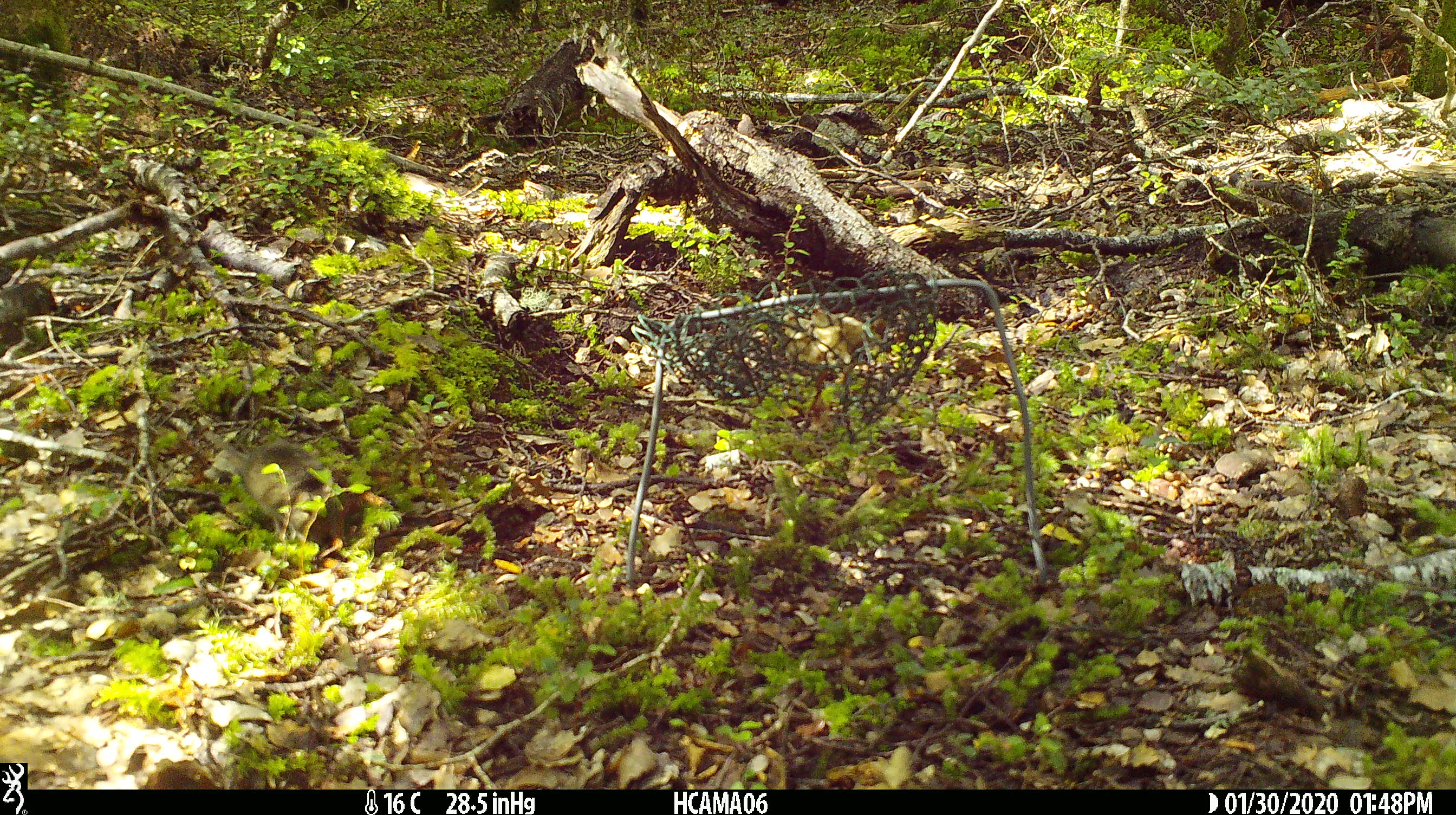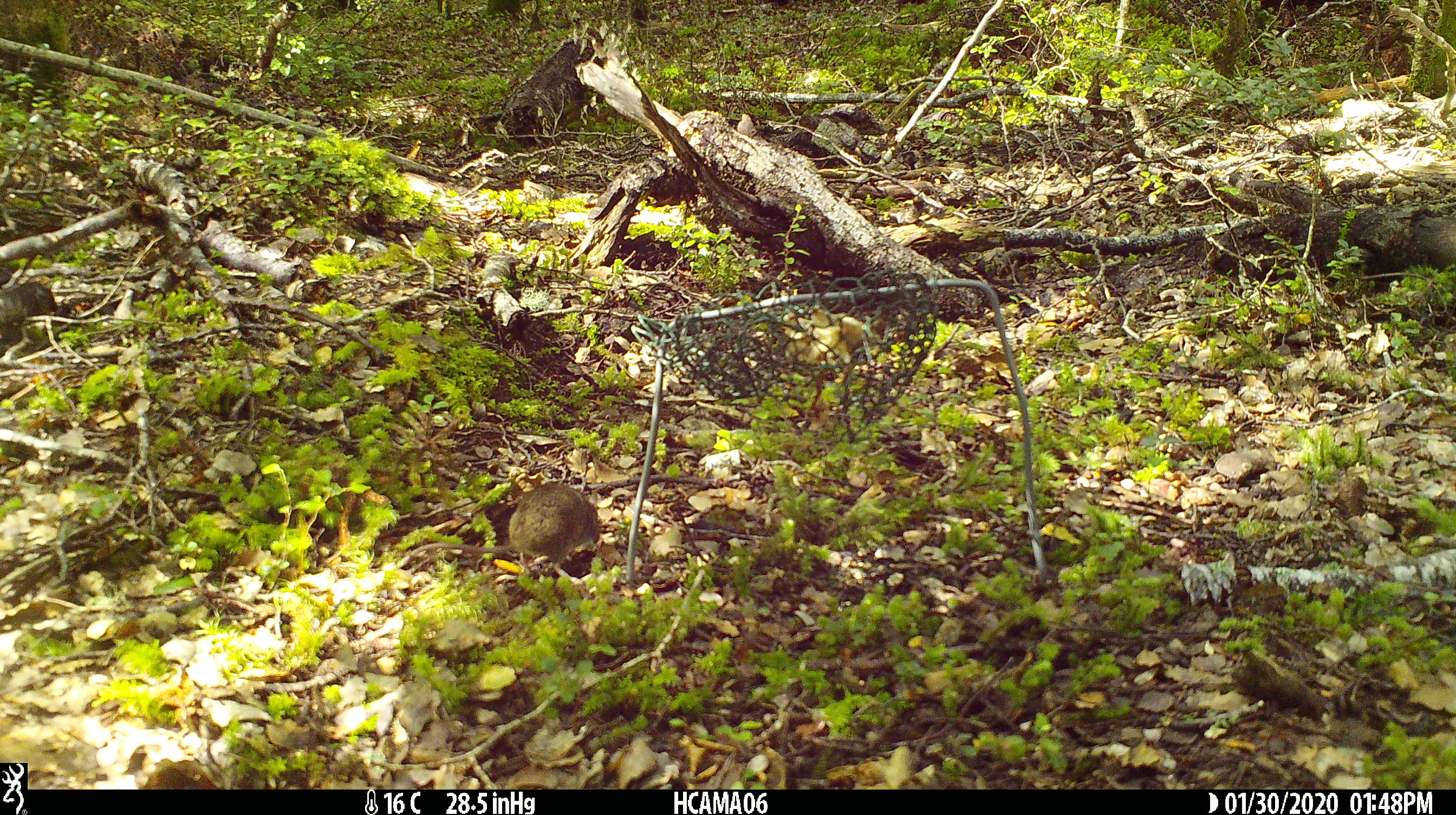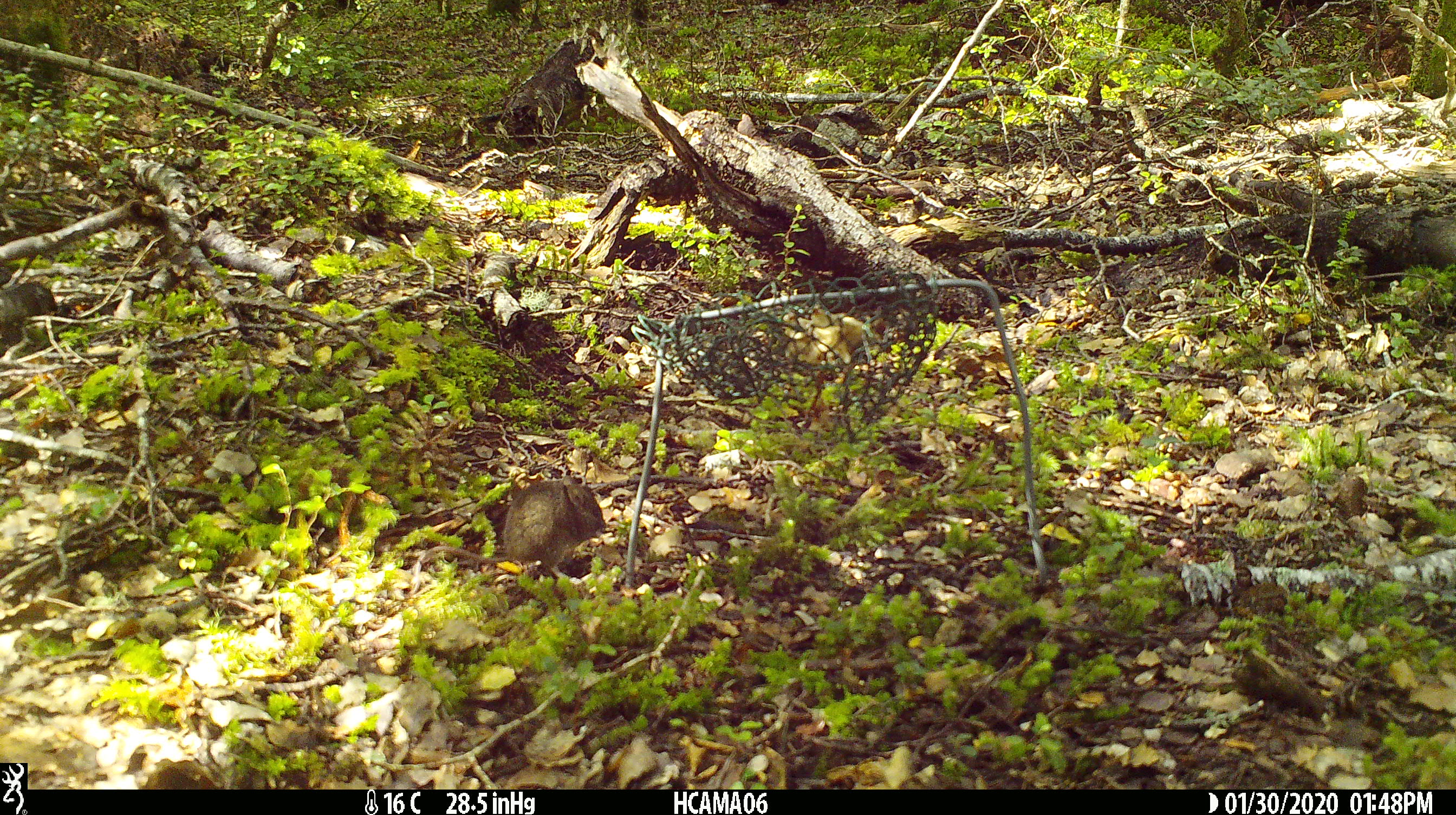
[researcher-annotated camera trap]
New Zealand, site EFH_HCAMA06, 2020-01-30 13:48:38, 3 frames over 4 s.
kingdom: Animalia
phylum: Chordata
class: Mammalia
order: Rodentia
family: Muridae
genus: Mus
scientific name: Mus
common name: mouse